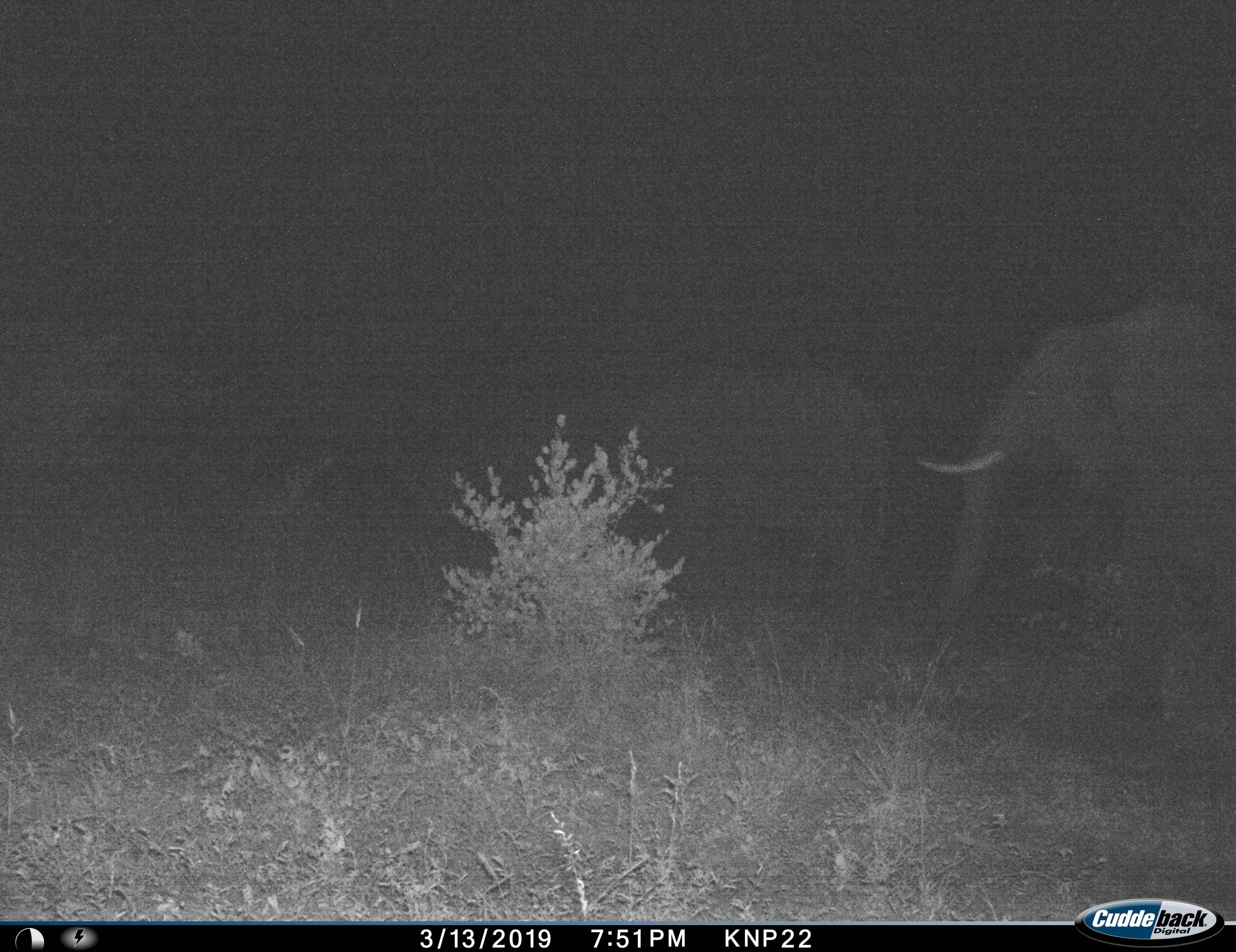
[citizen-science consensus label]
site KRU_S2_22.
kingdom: Animalia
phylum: Chordata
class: Mammalia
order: Proboscidea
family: Elephantidae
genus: Loxodonta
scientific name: Loxodonta africana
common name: african bush elephant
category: elephant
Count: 2.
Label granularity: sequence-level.